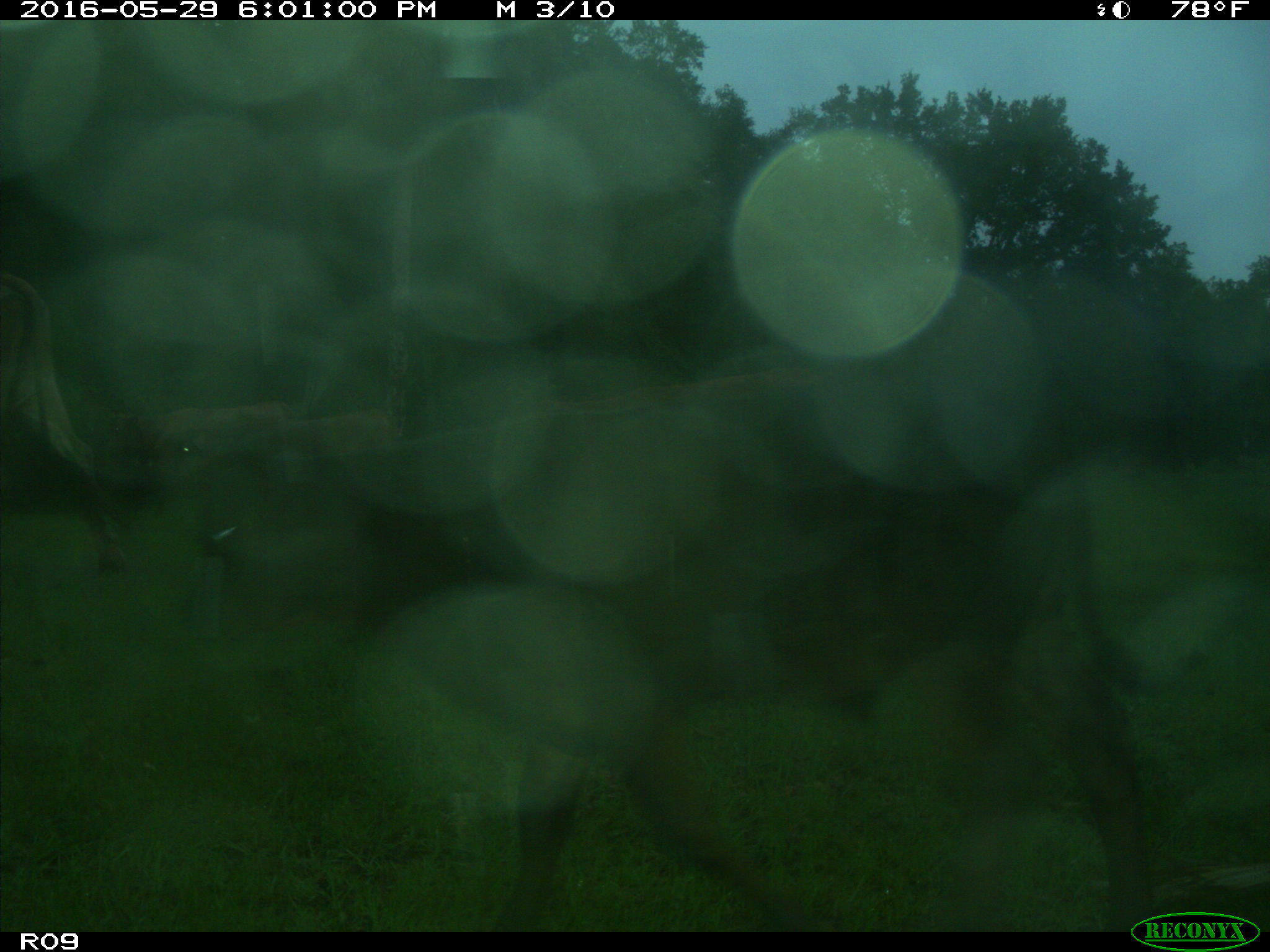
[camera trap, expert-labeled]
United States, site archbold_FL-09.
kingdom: Animalia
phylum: Chordata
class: Mammalia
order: Artiodactyla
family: Bovidae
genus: Bos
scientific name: Bos taurus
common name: domestic cow